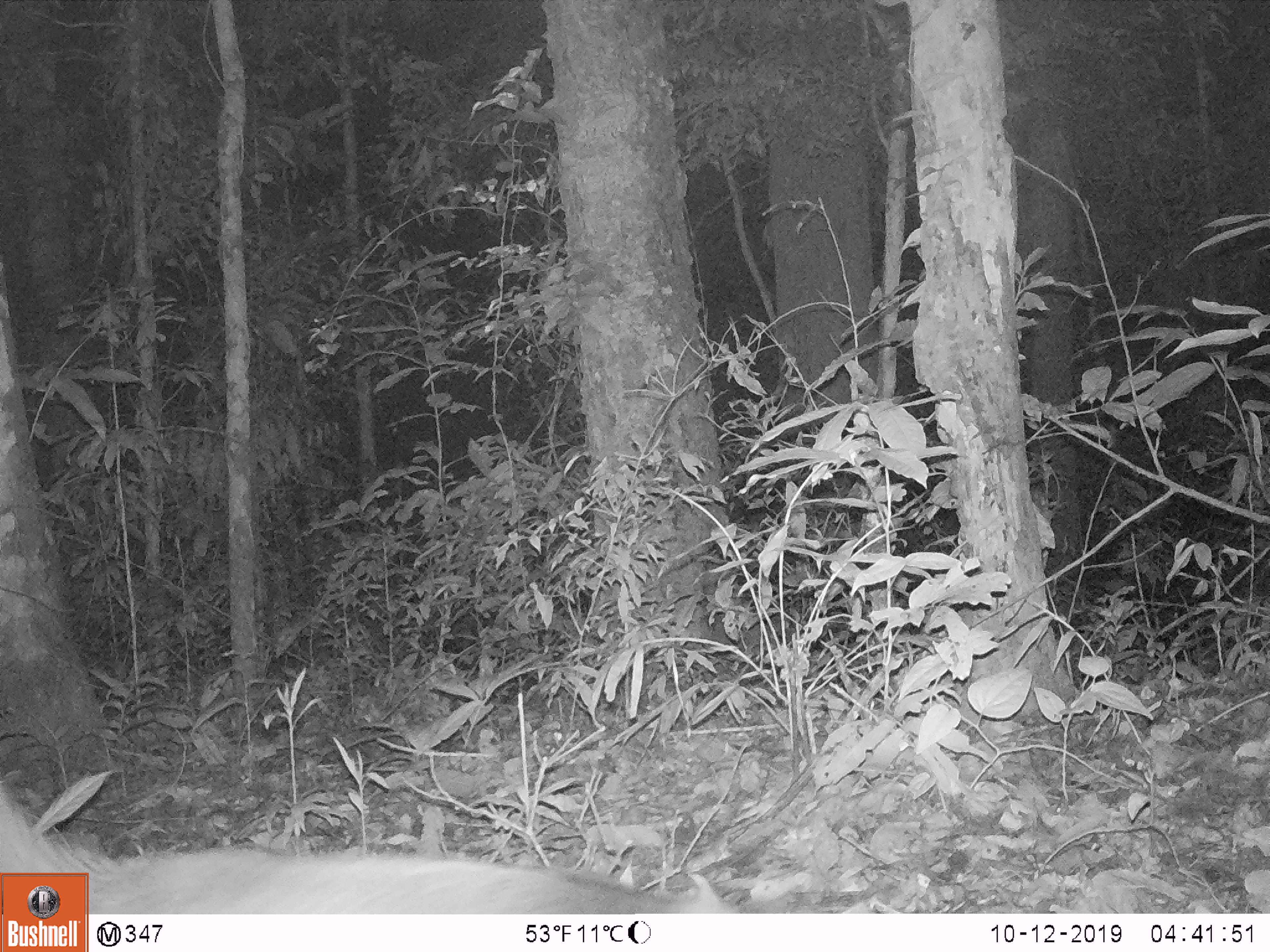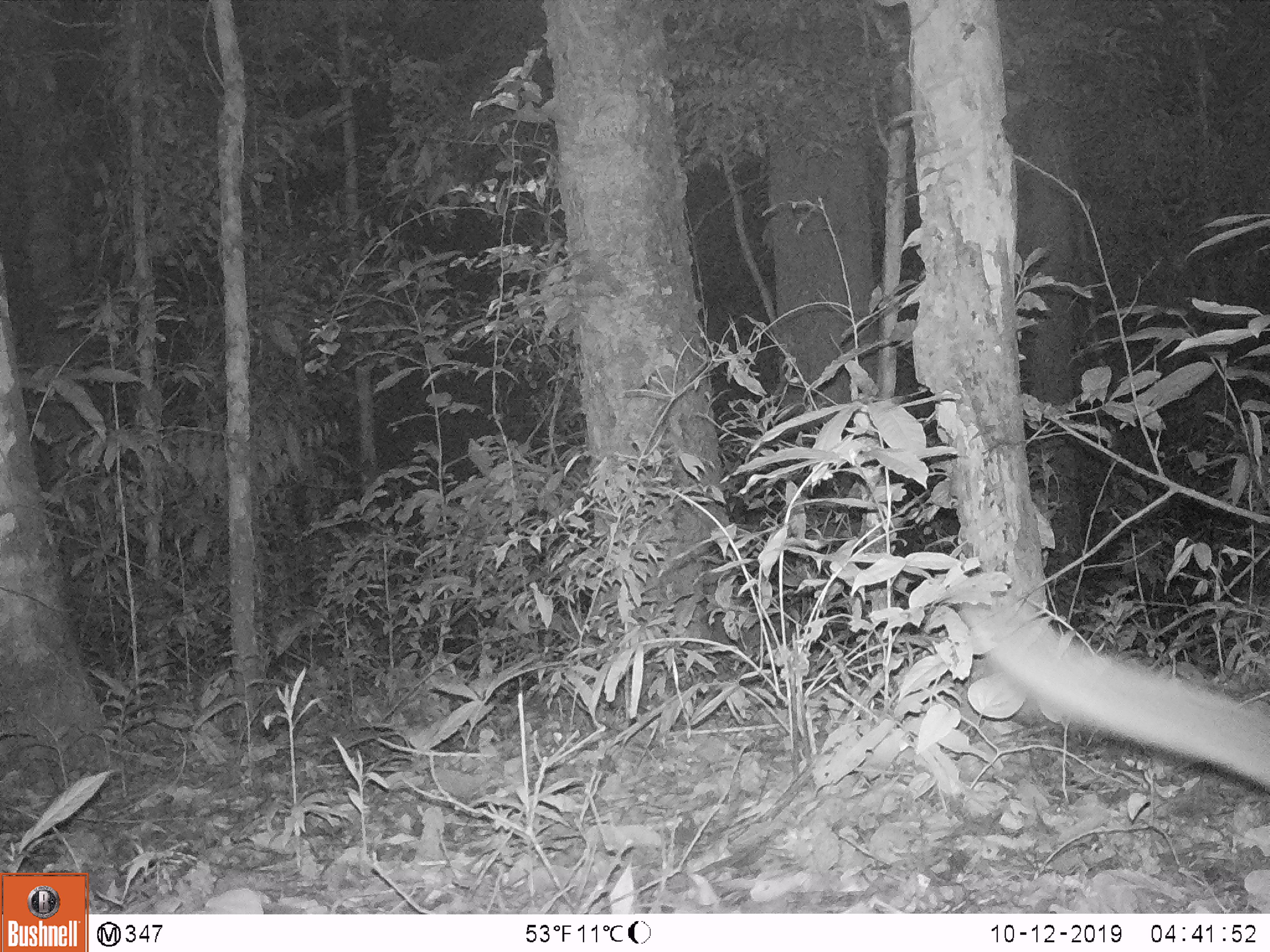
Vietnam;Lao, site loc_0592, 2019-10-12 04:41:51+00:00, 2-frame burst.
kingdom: Animalia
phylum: Chordata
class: Mammalia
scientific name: Mammalia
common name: mammal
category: unidentified small mammal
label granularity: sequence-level